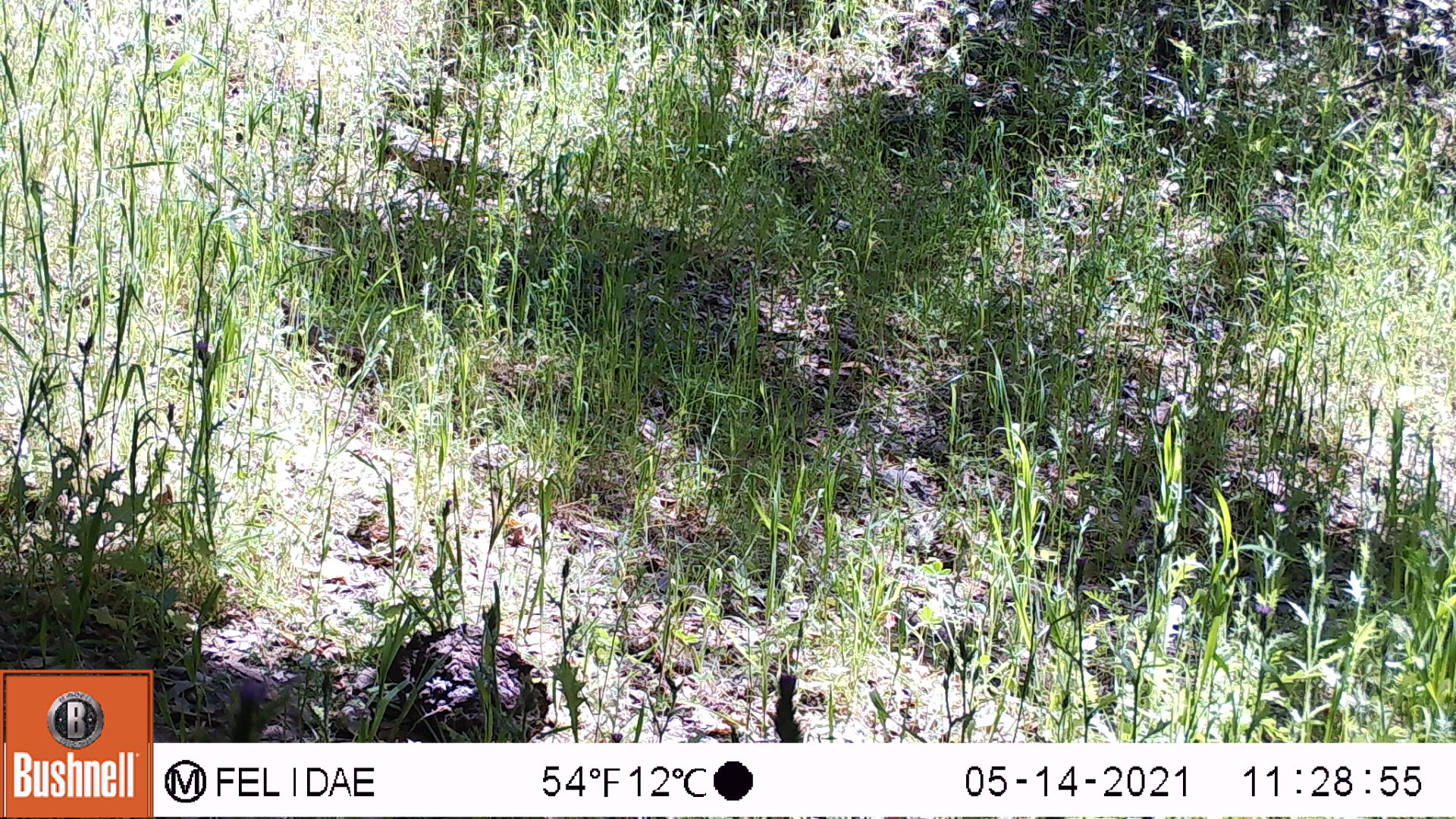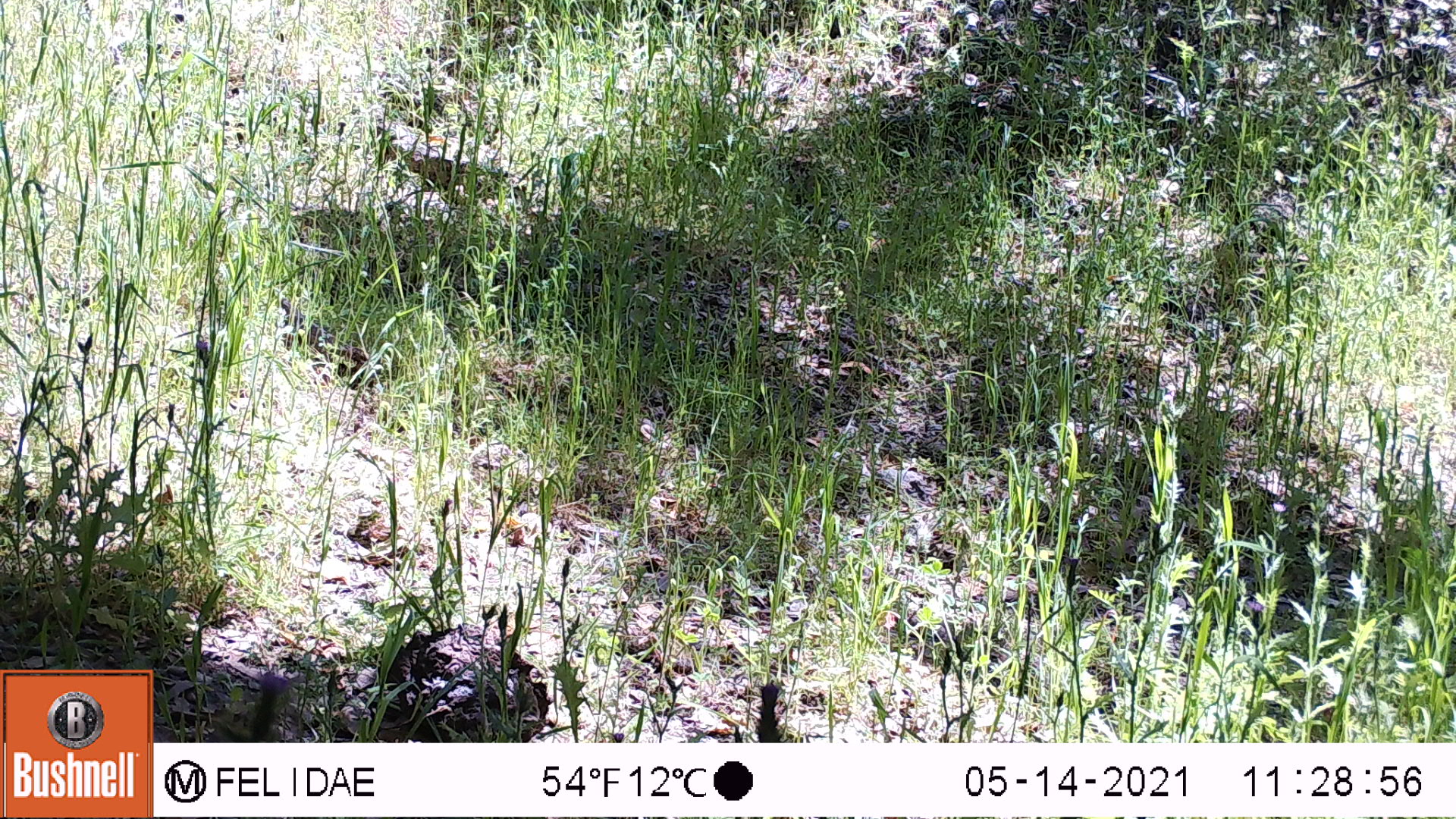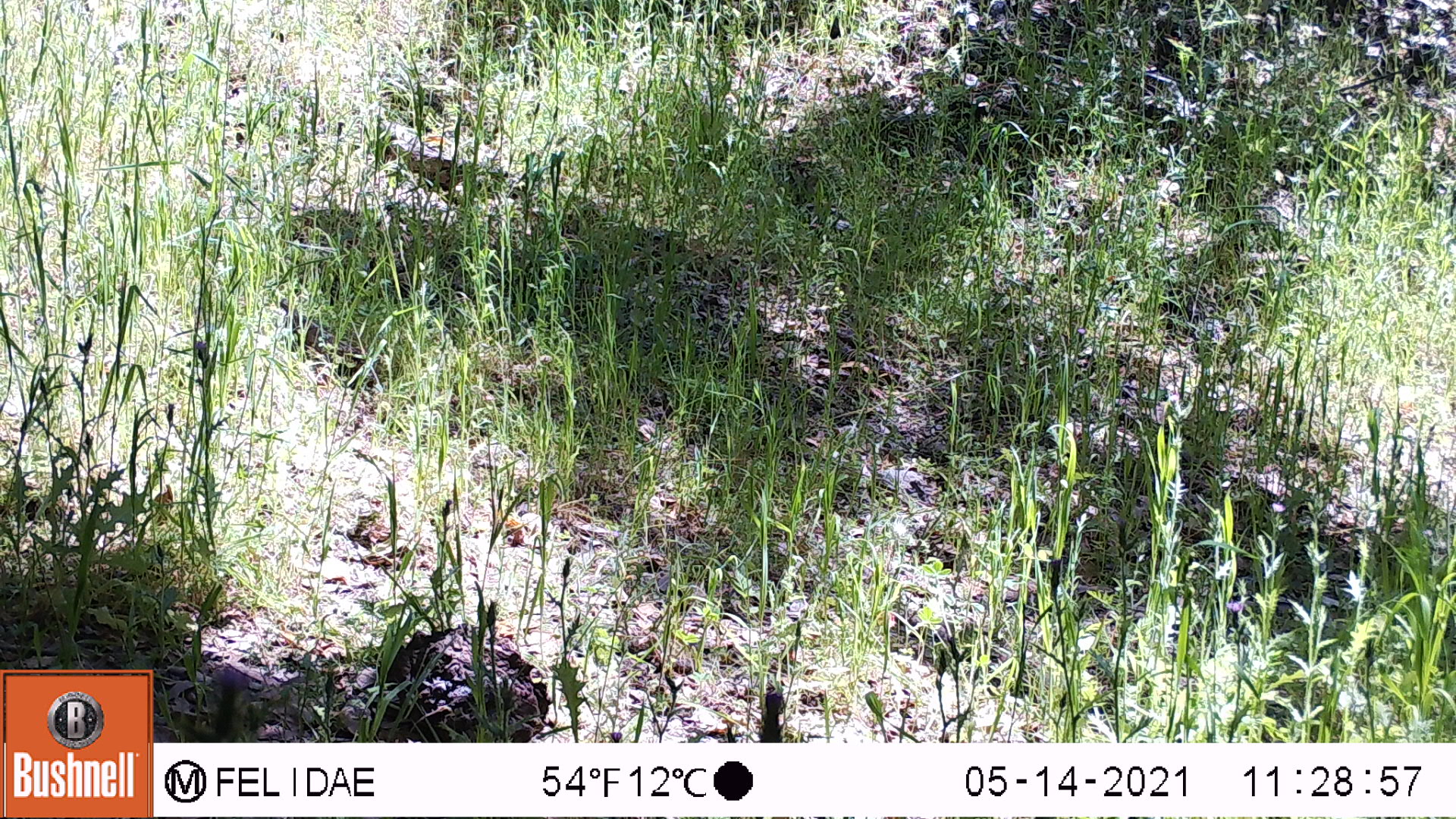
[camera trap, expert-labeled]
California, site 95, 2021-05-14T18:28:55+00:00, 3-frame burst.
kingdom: Animalia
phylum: Chordata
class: Aves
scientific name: Aves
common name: bird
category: unknown bird